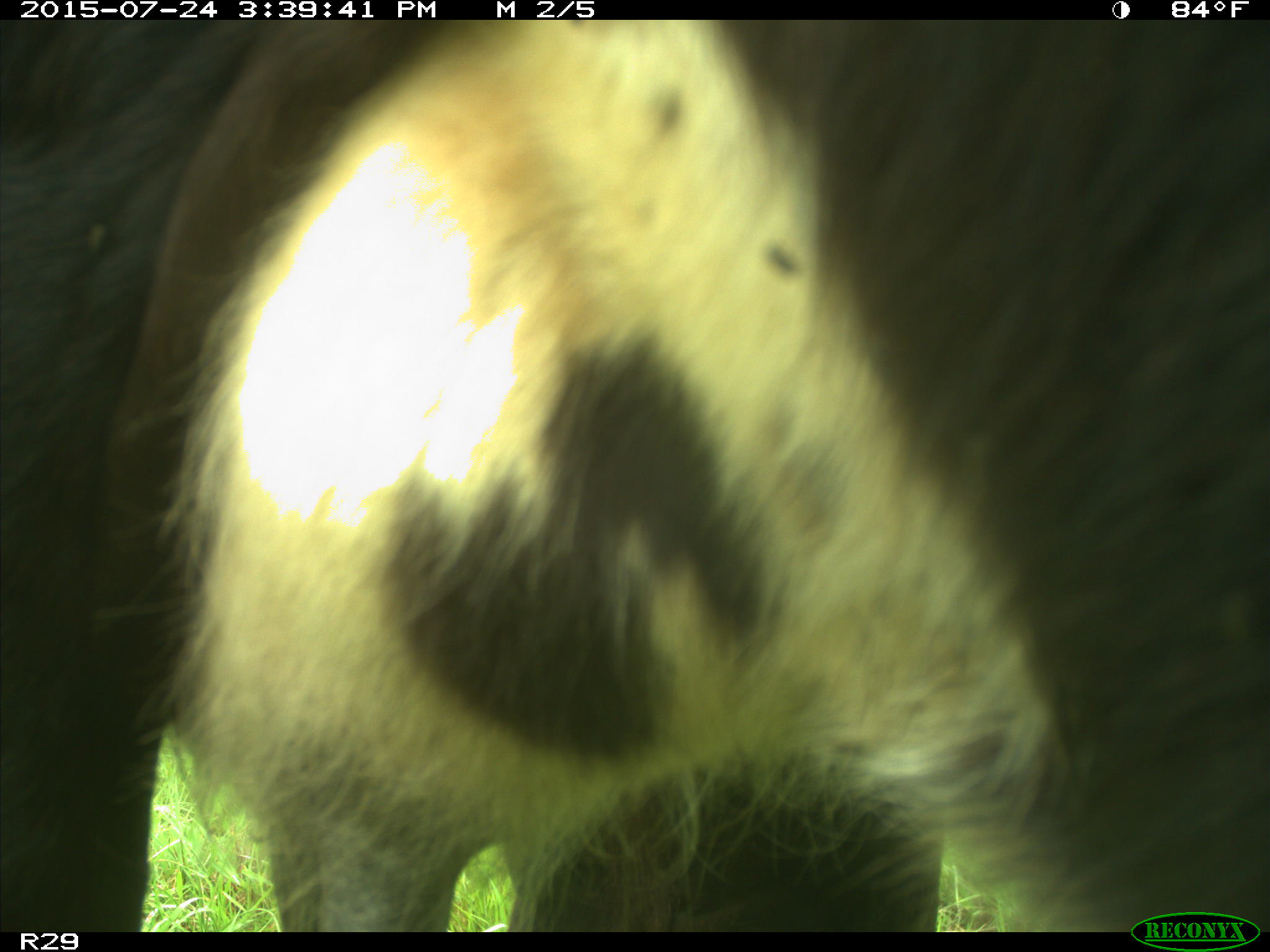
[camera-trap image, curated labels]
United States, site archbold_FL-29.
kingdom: Animalia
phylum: Chordata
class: Mammalia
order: Artiodactyla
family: Bovidae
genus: Bos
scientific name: Bos taurus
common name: domestic cow